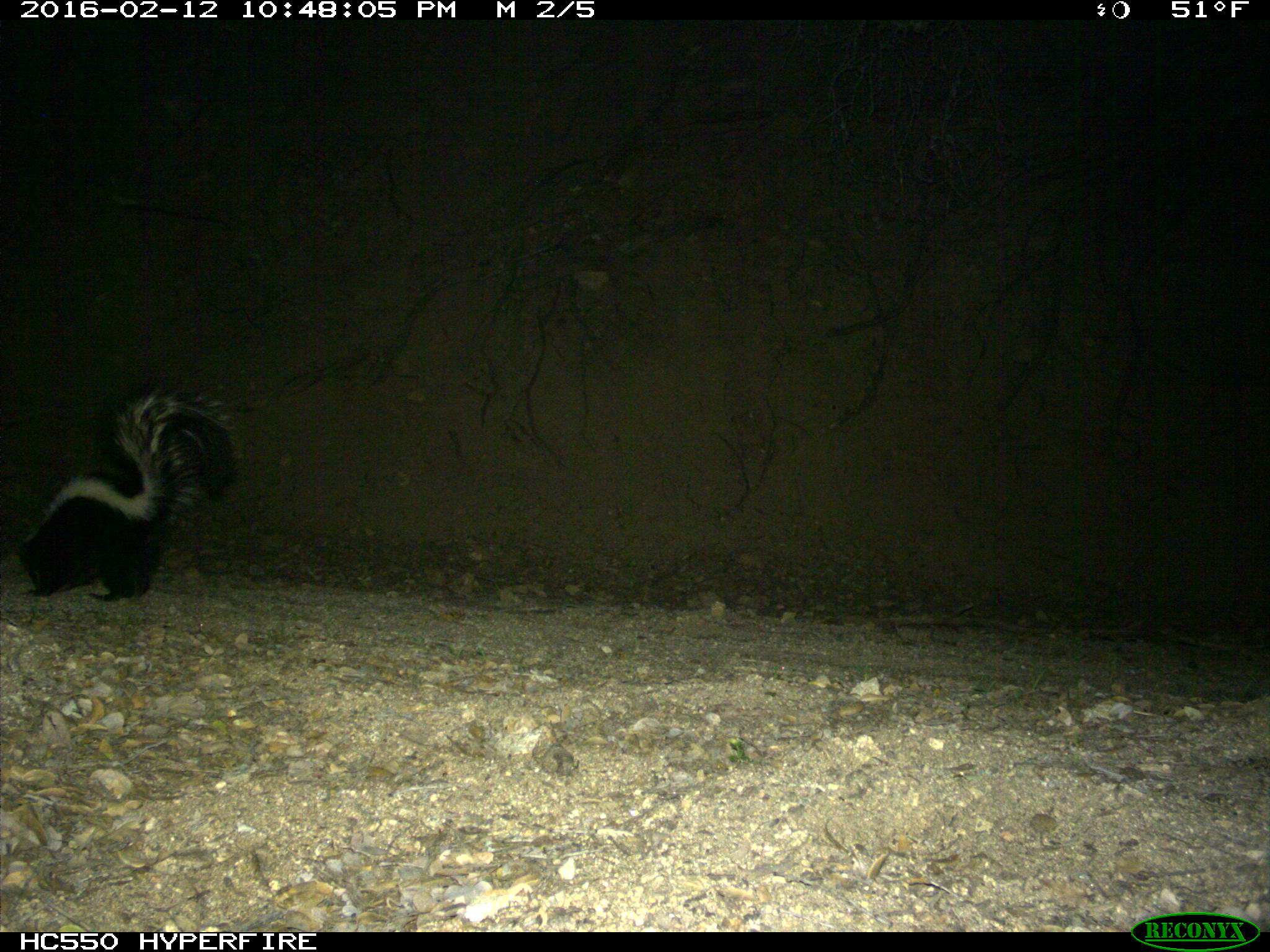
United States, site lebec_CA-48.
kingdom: Animalia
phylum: Chordata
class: Mammalia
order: Carnivora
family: Mephitidae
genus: Mephitis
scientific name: Mephitis mephitis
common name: striped skunk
Mephitis mephitis (striped skunk).